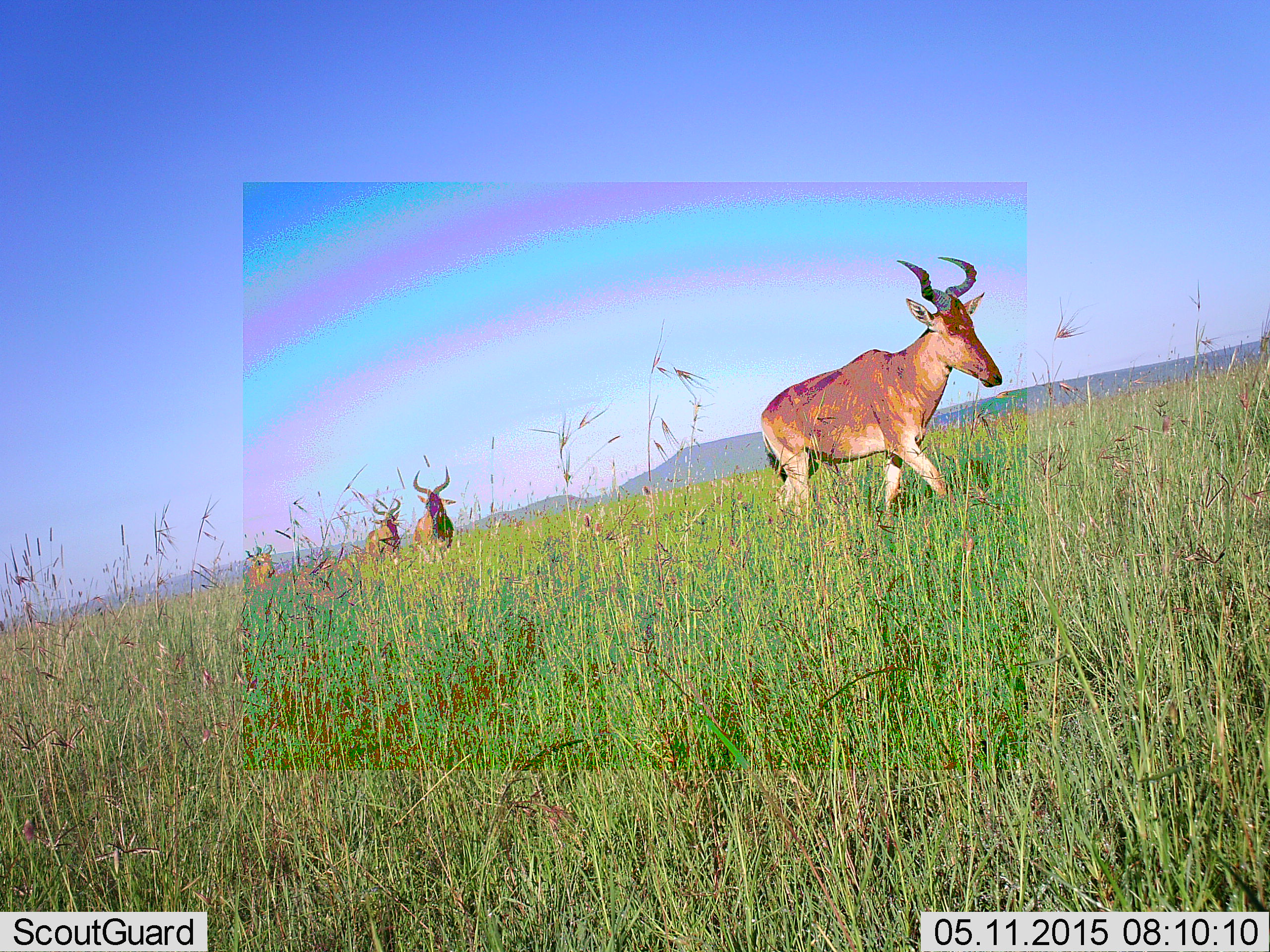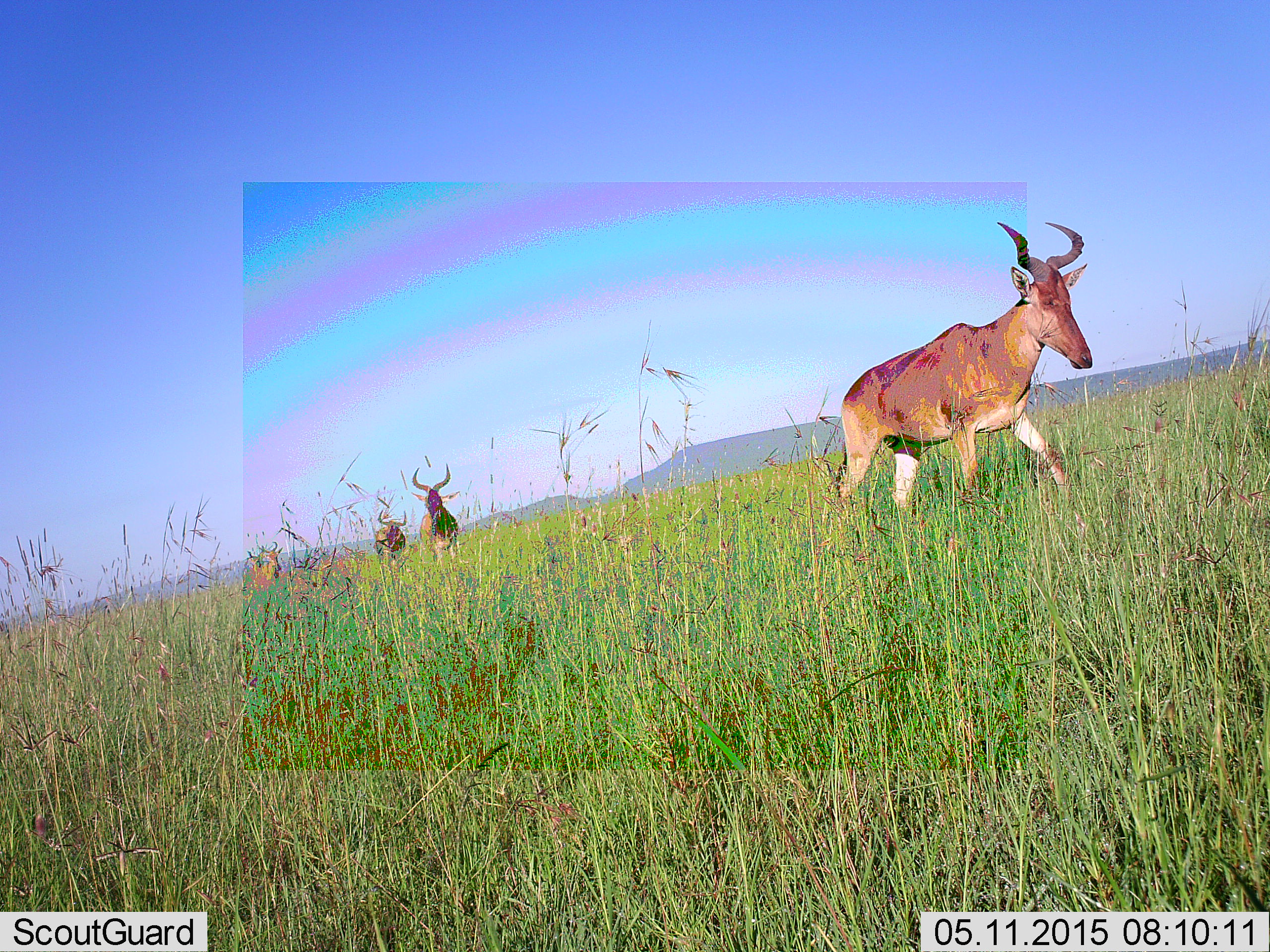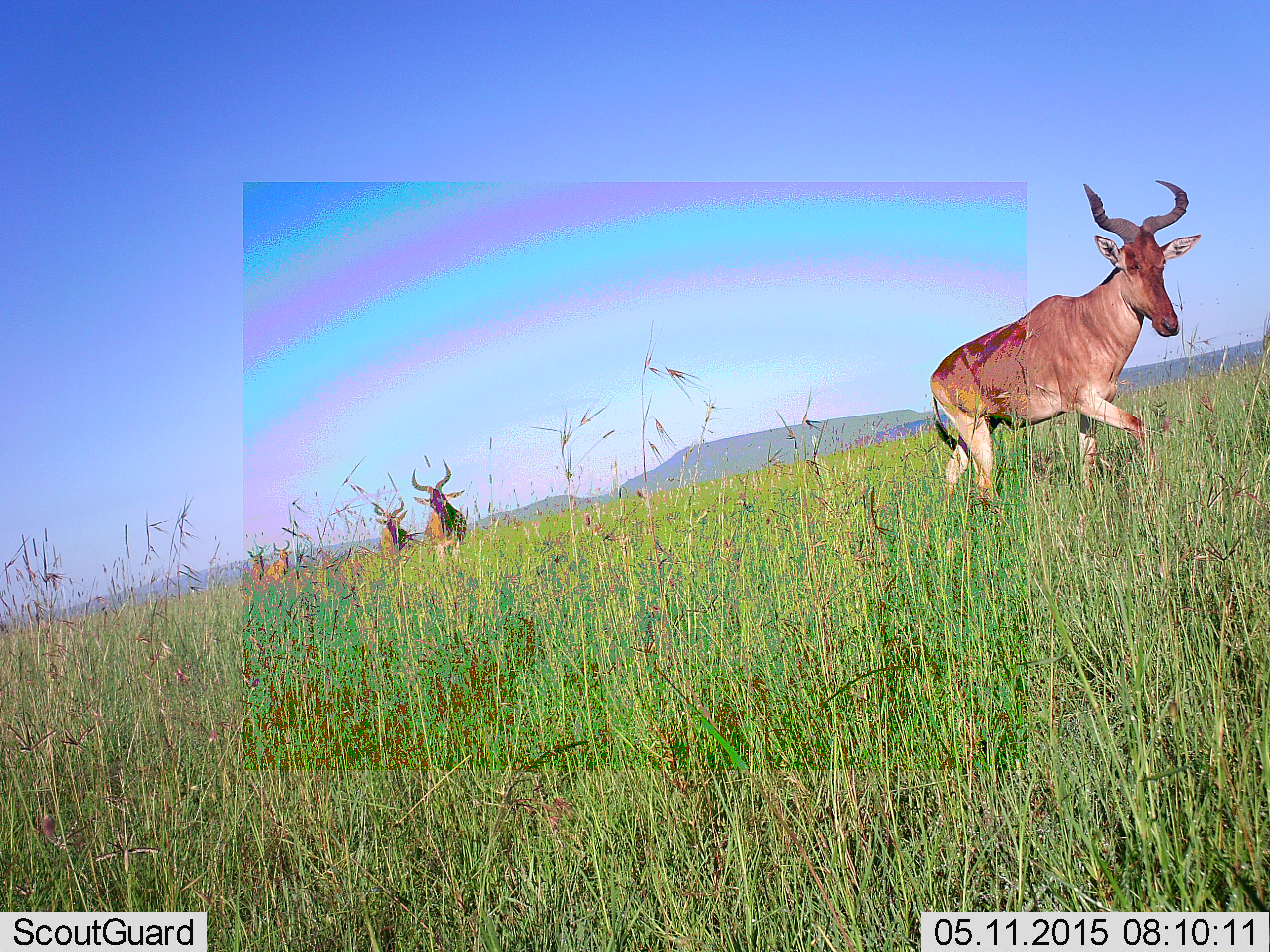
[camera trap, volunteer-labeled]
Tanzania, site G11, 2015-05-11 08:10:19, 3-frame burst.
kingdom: Animalia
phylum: Chordata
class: Mammalia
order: Artiodactyla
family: Bovidae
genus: Alcelaphus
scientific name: Alcelaphus buselaphus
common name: hartebeest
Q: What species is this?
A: Hartebeest (Alcelaphus buselaphus).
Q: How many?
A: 4.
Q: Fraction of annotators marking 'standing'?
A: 0%.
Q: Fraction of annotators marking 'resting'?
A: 0%.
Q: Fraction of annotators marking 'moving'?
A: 100%.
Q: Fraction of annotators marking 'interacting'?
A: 0%.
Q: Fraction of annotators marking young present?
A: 0%.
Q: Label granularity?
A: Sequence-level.